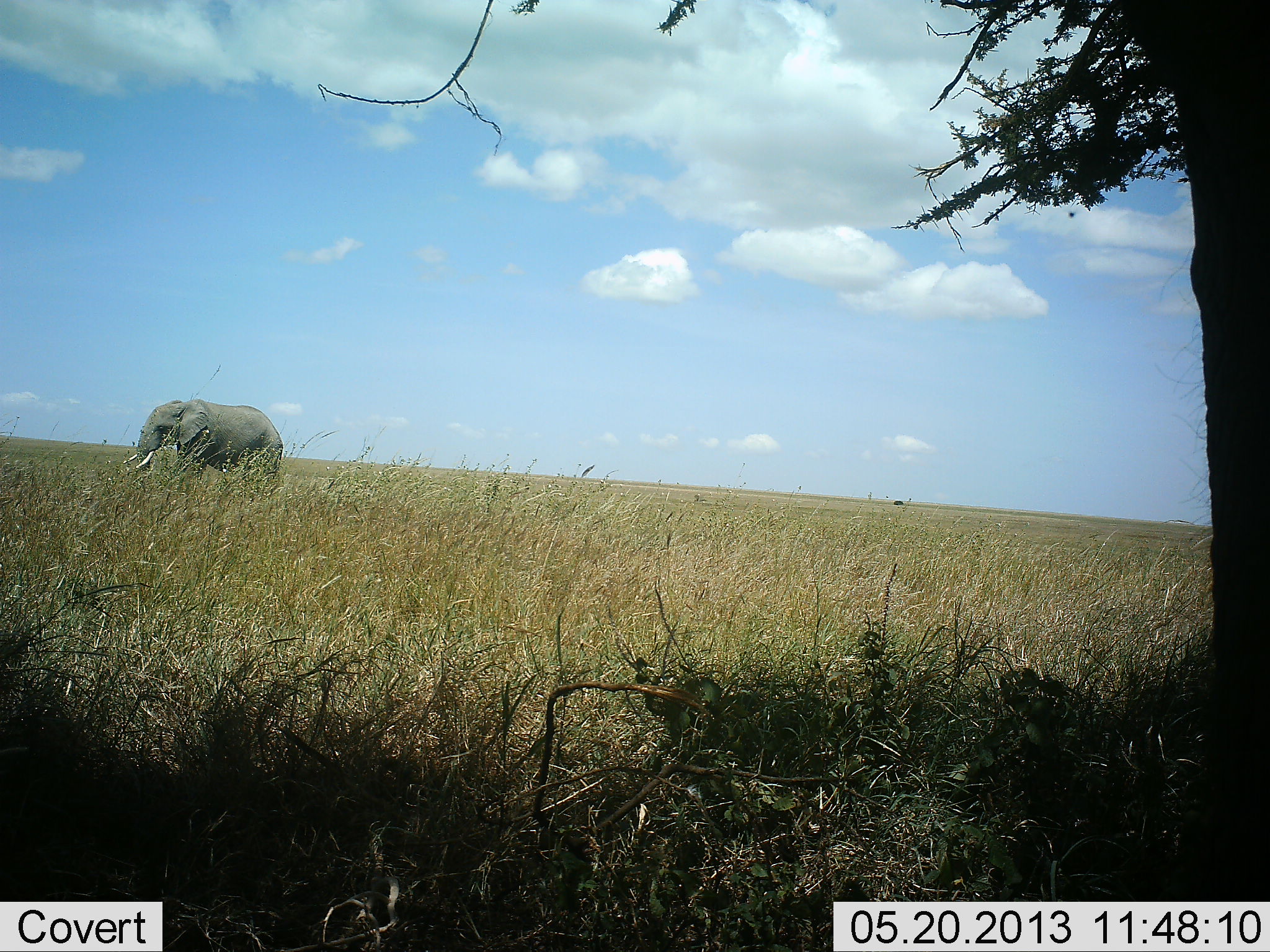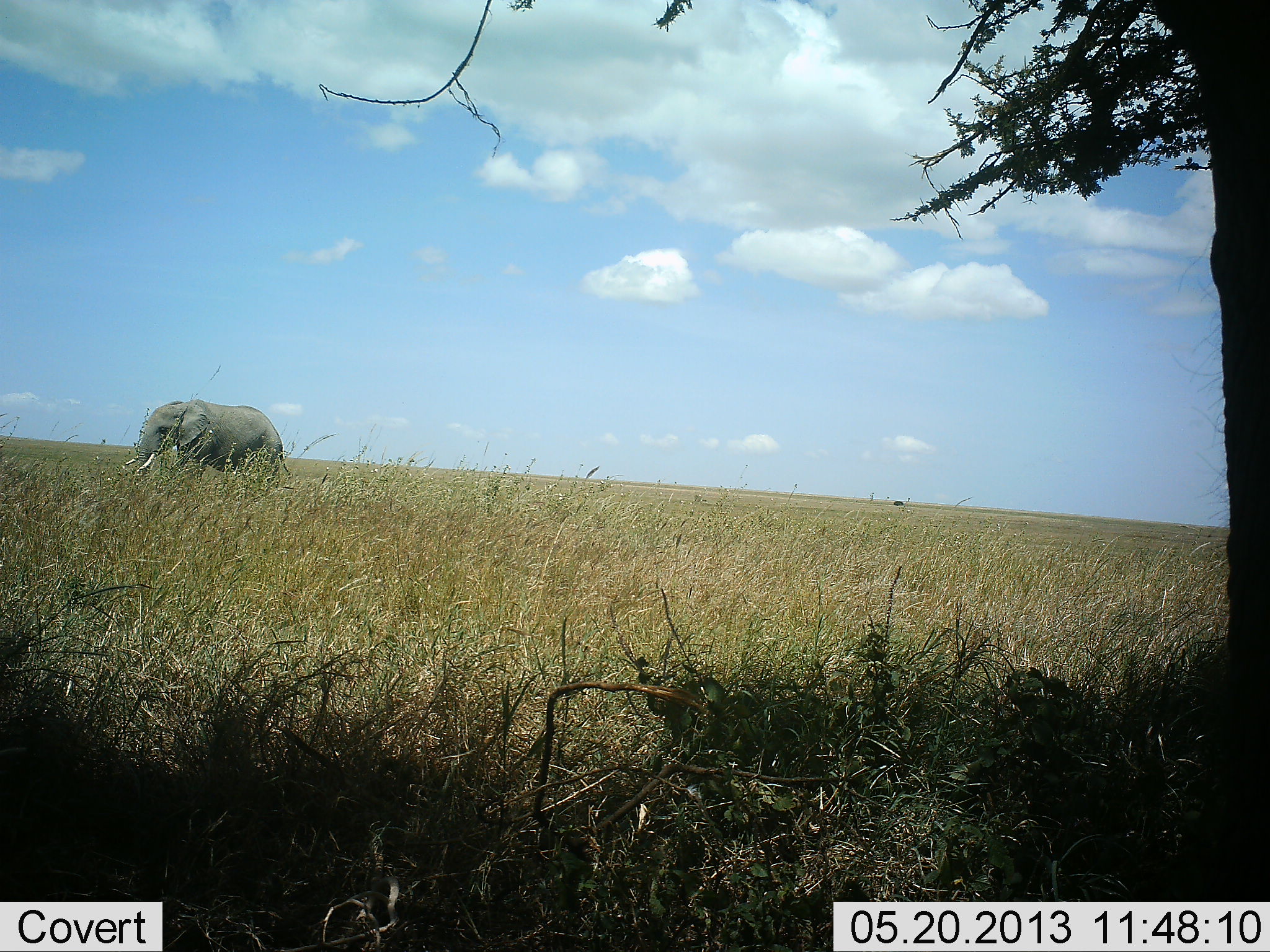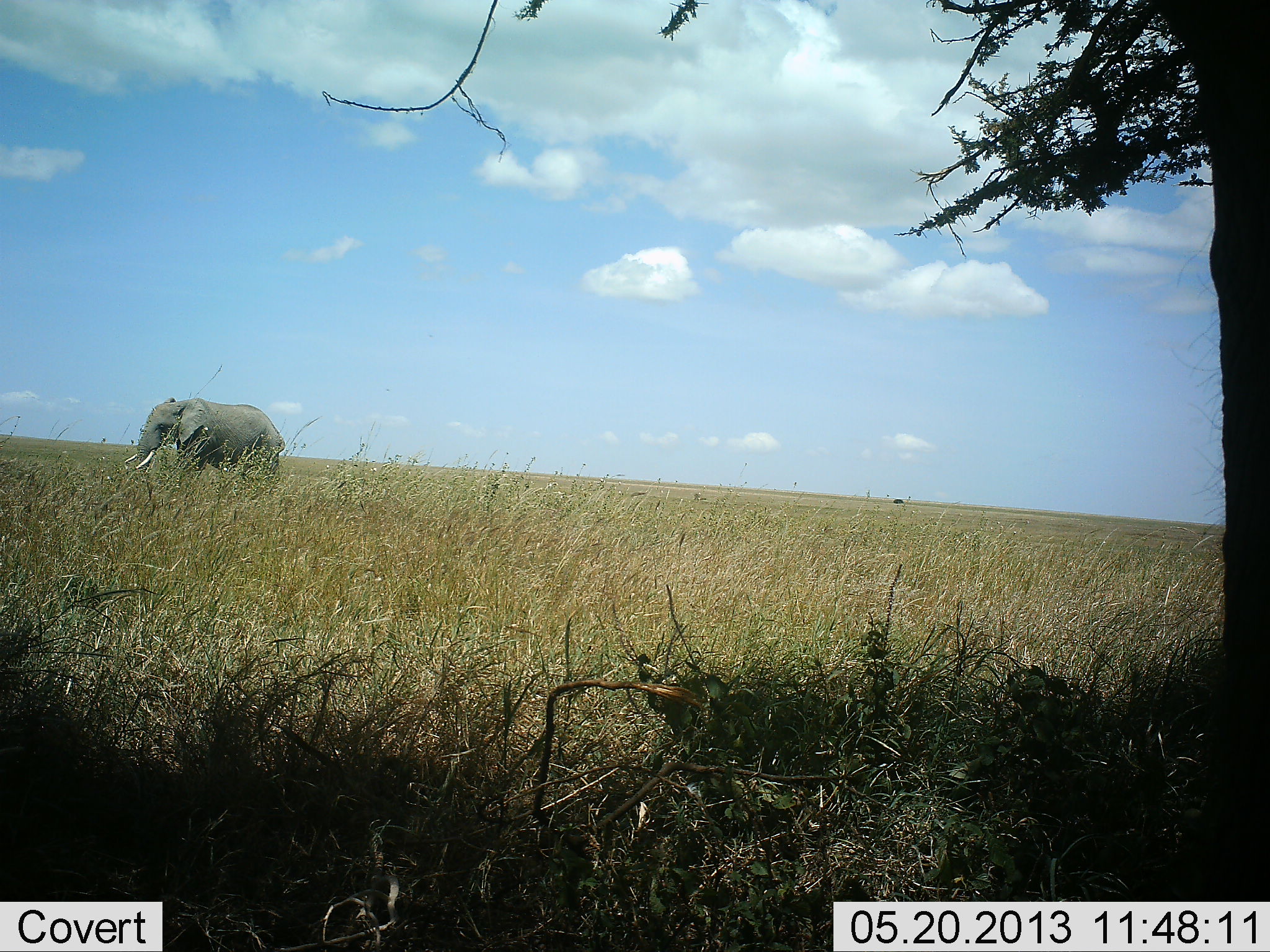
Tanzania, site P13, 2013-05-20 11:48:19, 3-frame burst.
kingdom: Animalia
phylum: Chordata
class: Mammalia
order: Proboscidea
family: Elephantidae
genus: Loxodonta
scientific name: Loxodonta africana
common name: african bush elephant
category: elephant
Elephant (african bush elephant) (Loxodonta africana), count 1. Behavior (volunteer vote fractions): standing 80%, resting 0%, moving 20%, interacting 0%. Young present (vote fraction): 0%. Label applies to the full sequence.